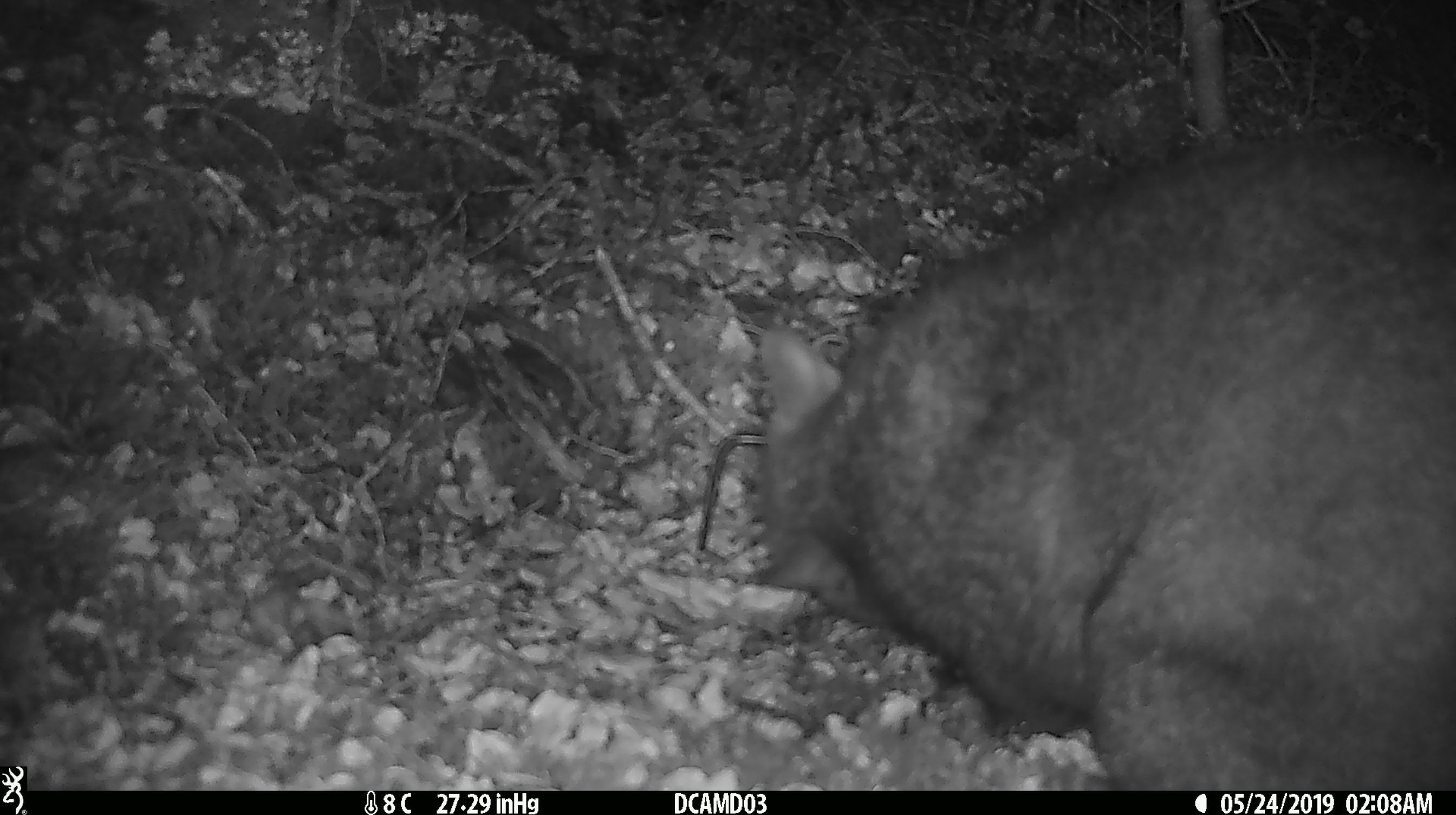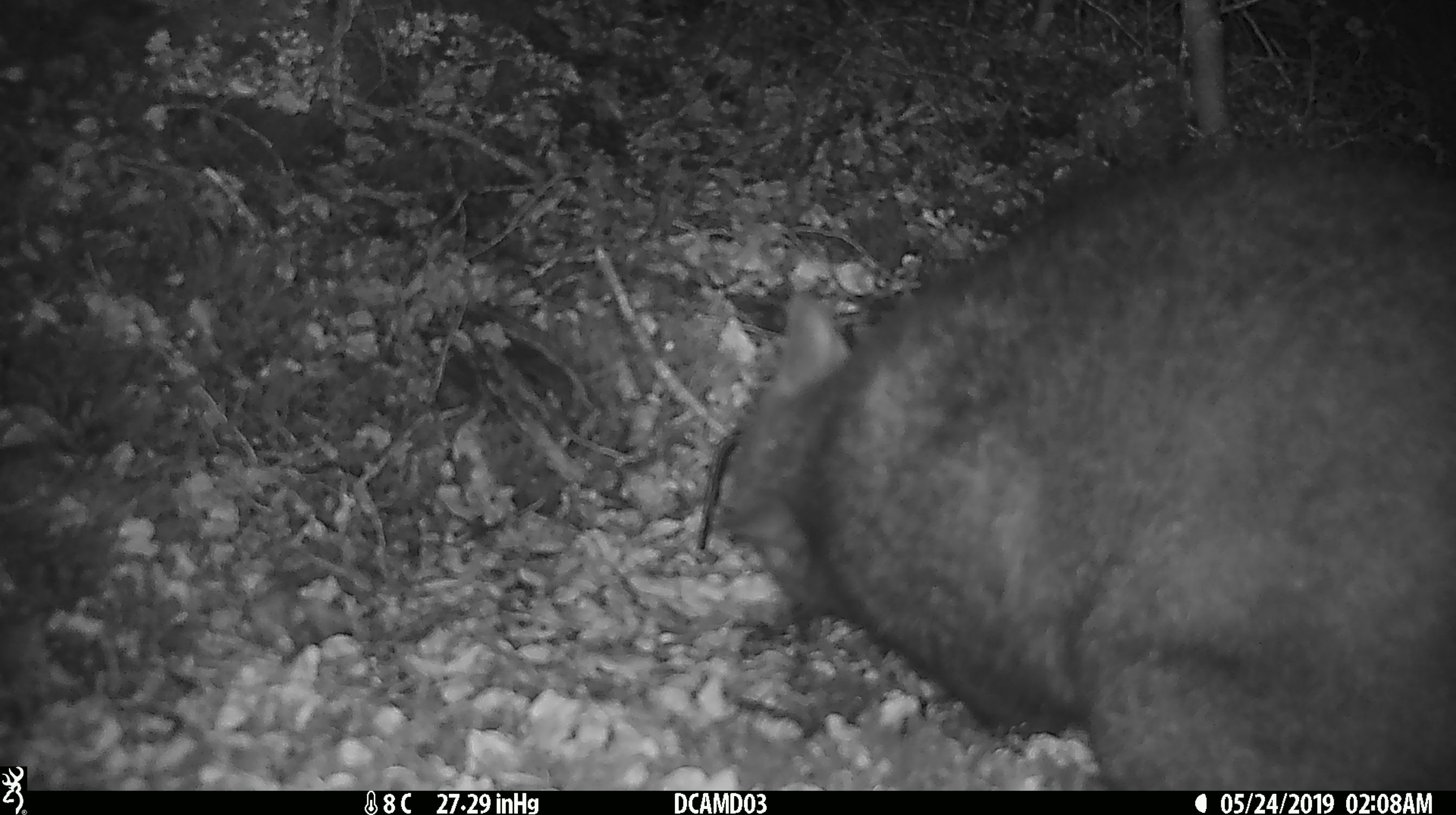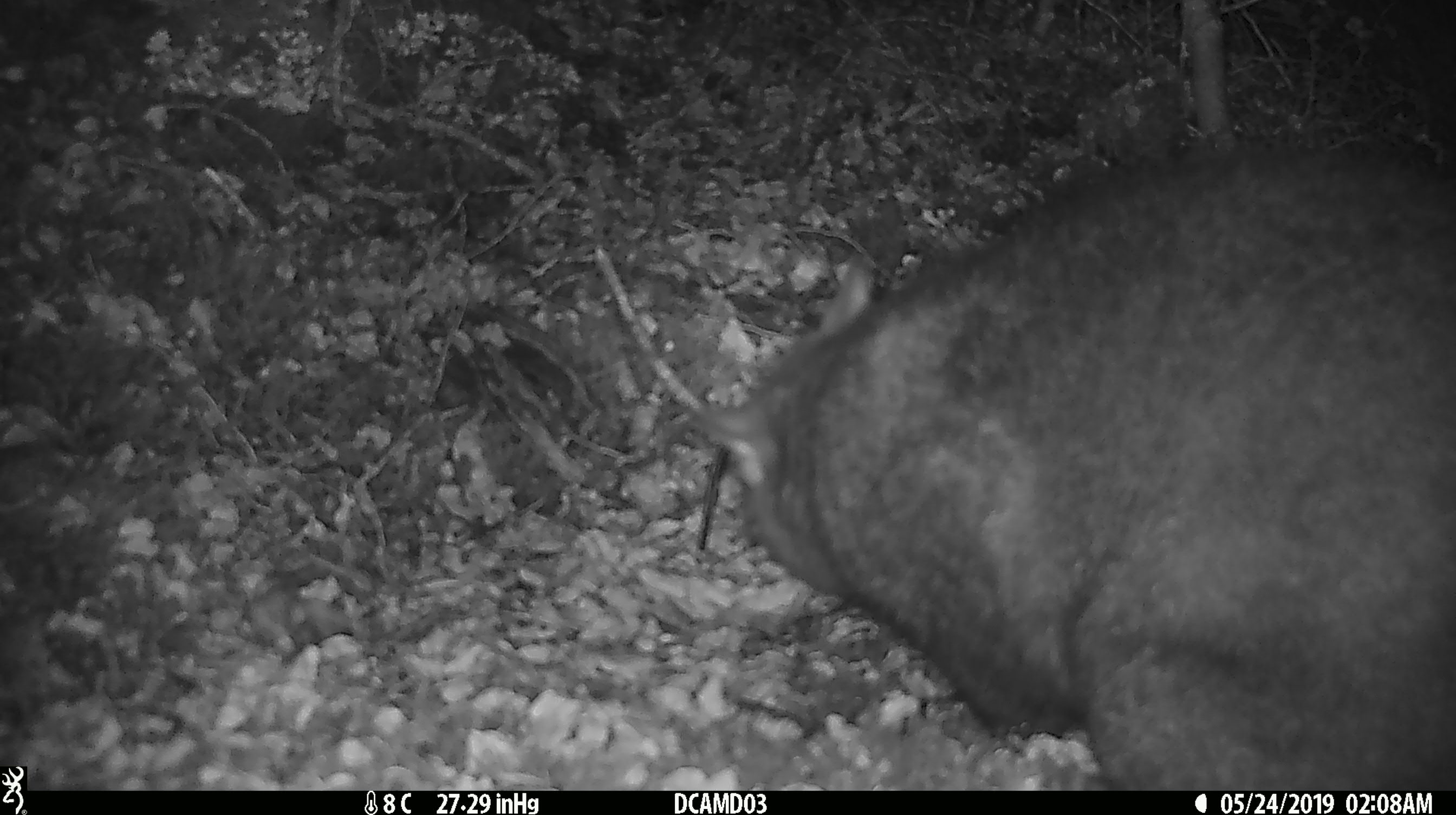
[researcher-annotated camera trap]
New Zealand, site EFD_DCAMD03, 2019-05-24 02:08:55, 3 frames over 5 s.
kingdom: Animalia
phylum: Chordata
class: Mammalia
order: Diprotodontia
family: Phalangeridae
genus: Trichosurus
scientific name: Trichosurus vulpecula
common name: common brushtail possum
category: possum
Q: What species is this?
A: Possum (common brushtail possum) (Trichosurus vulpecula).